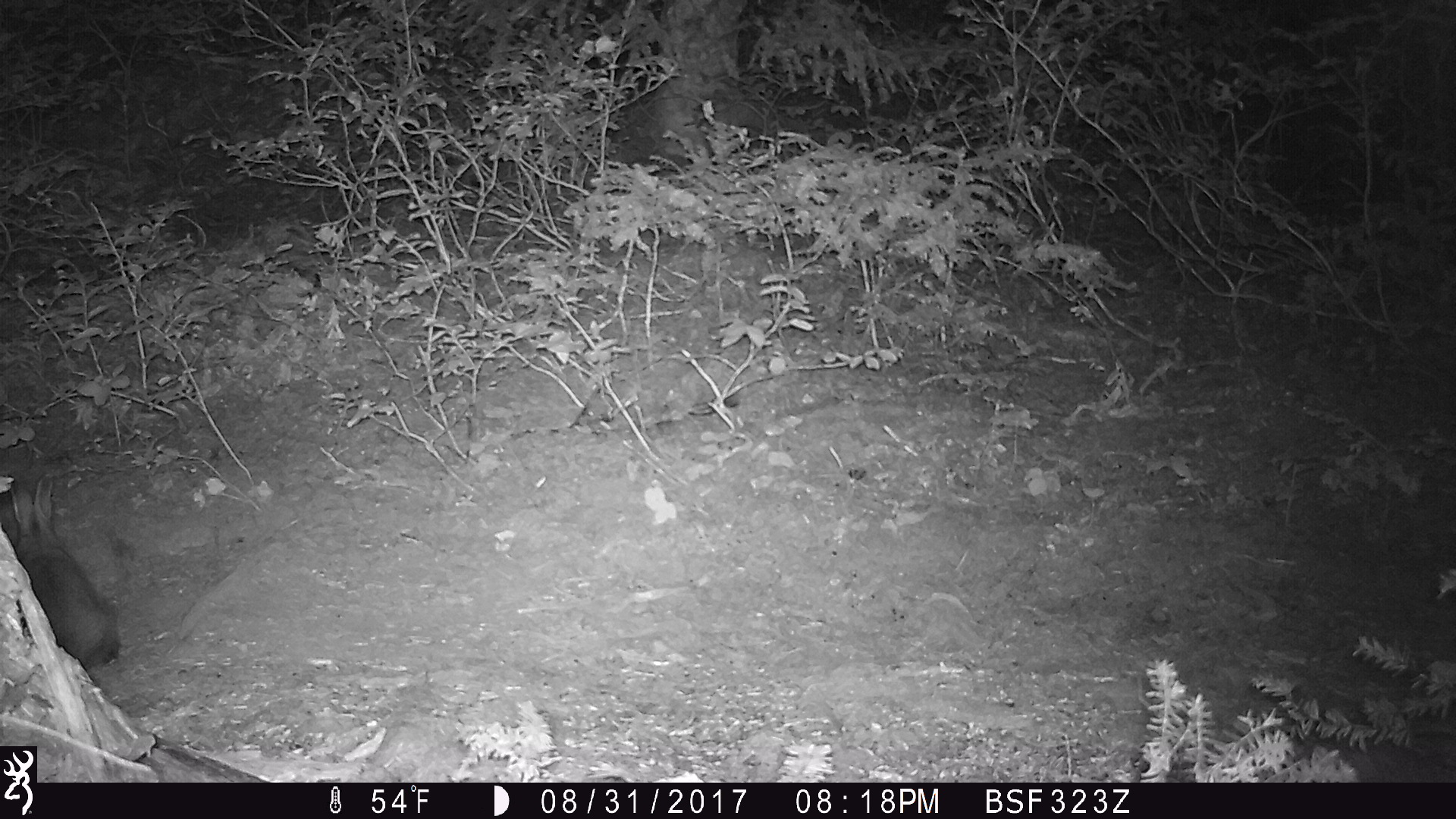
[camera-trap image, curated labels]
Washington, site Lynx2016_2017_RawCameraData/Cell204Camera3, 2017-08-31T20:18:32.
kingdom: Animalia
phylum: Chordata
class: Mammalia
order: Lagomorpha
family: Leporidae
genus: Lepus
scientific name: Lepus americanus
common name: snowshoe hare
Lepus americanus (snowshoe hare). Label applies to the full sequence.